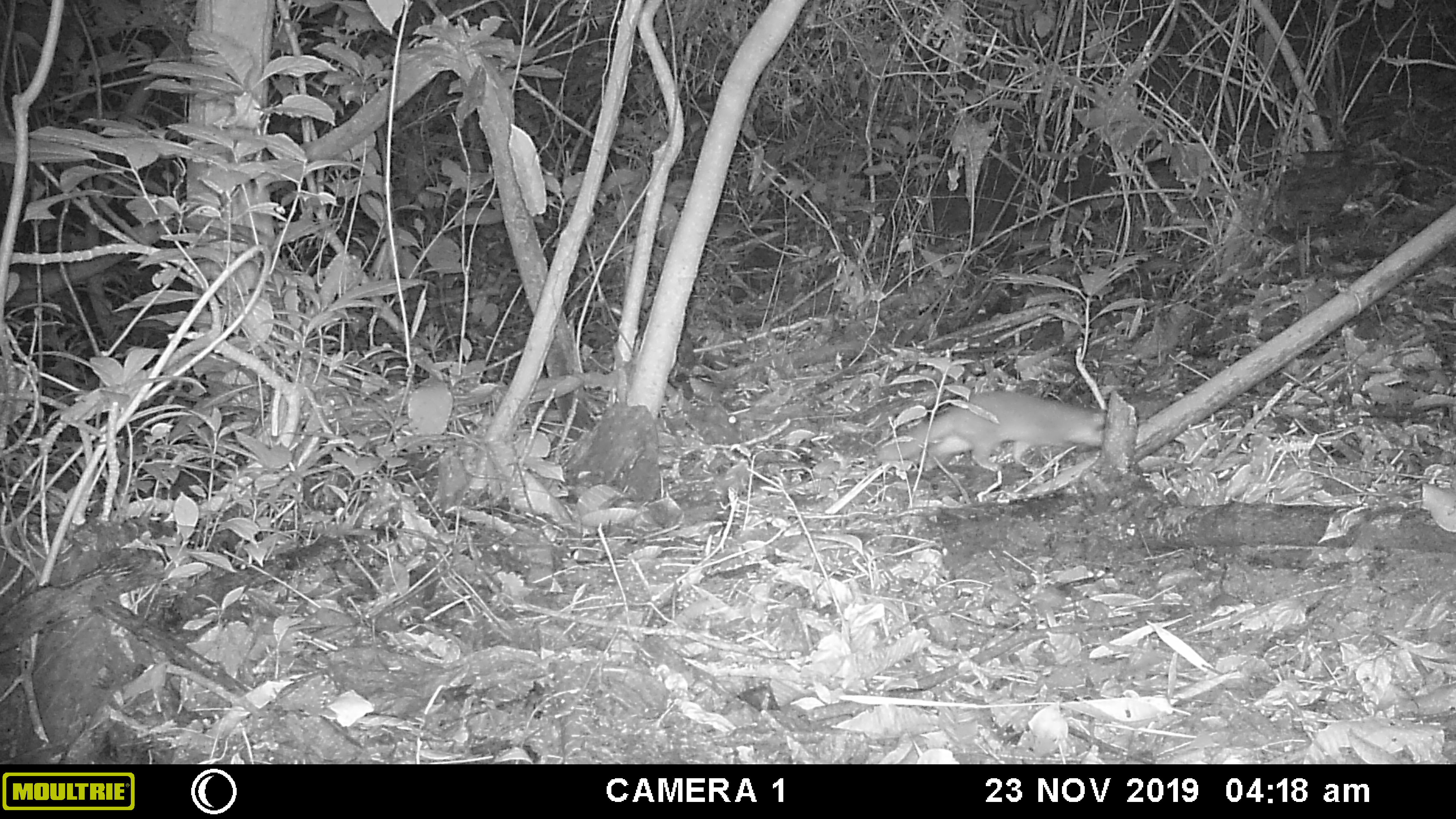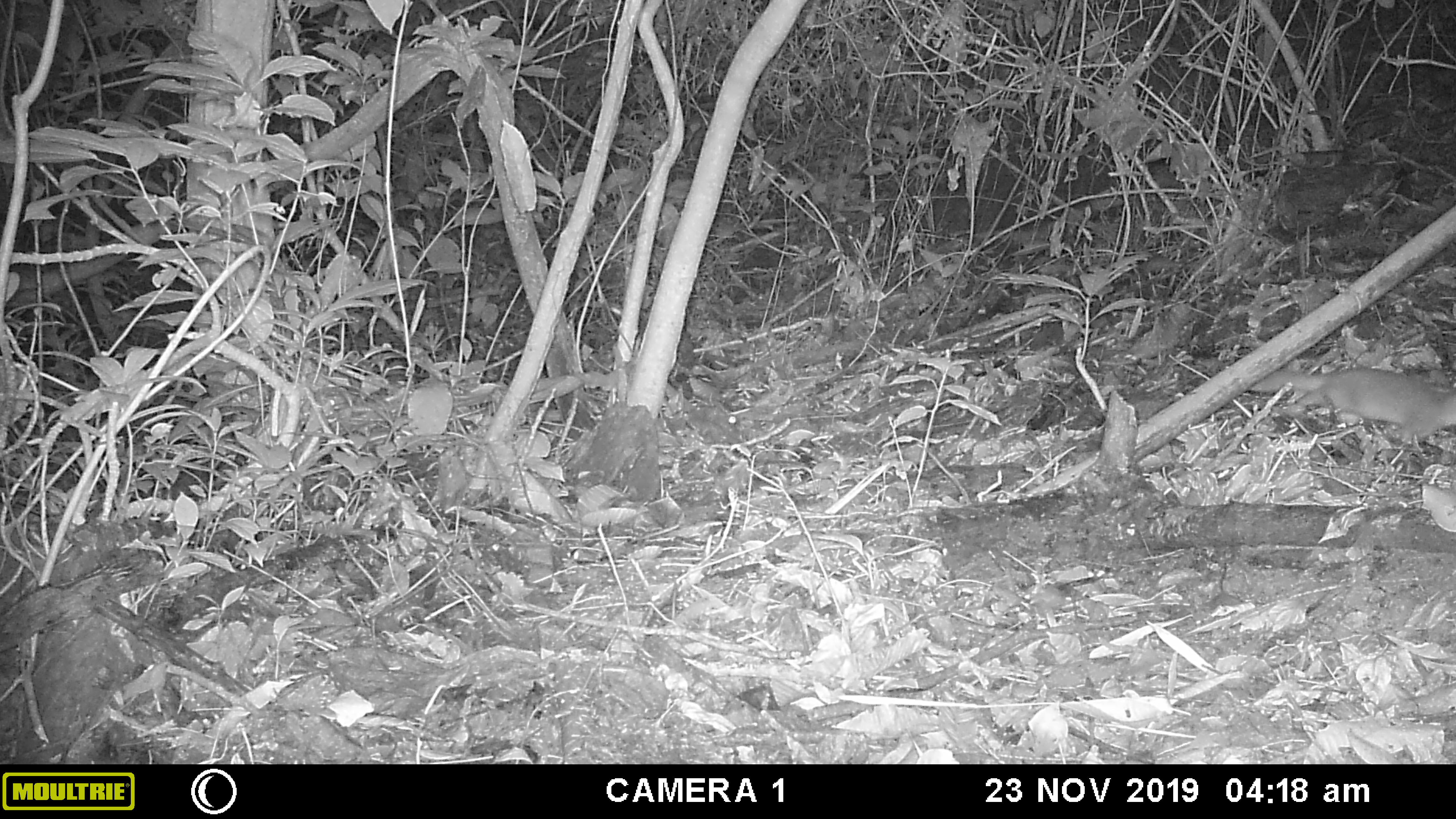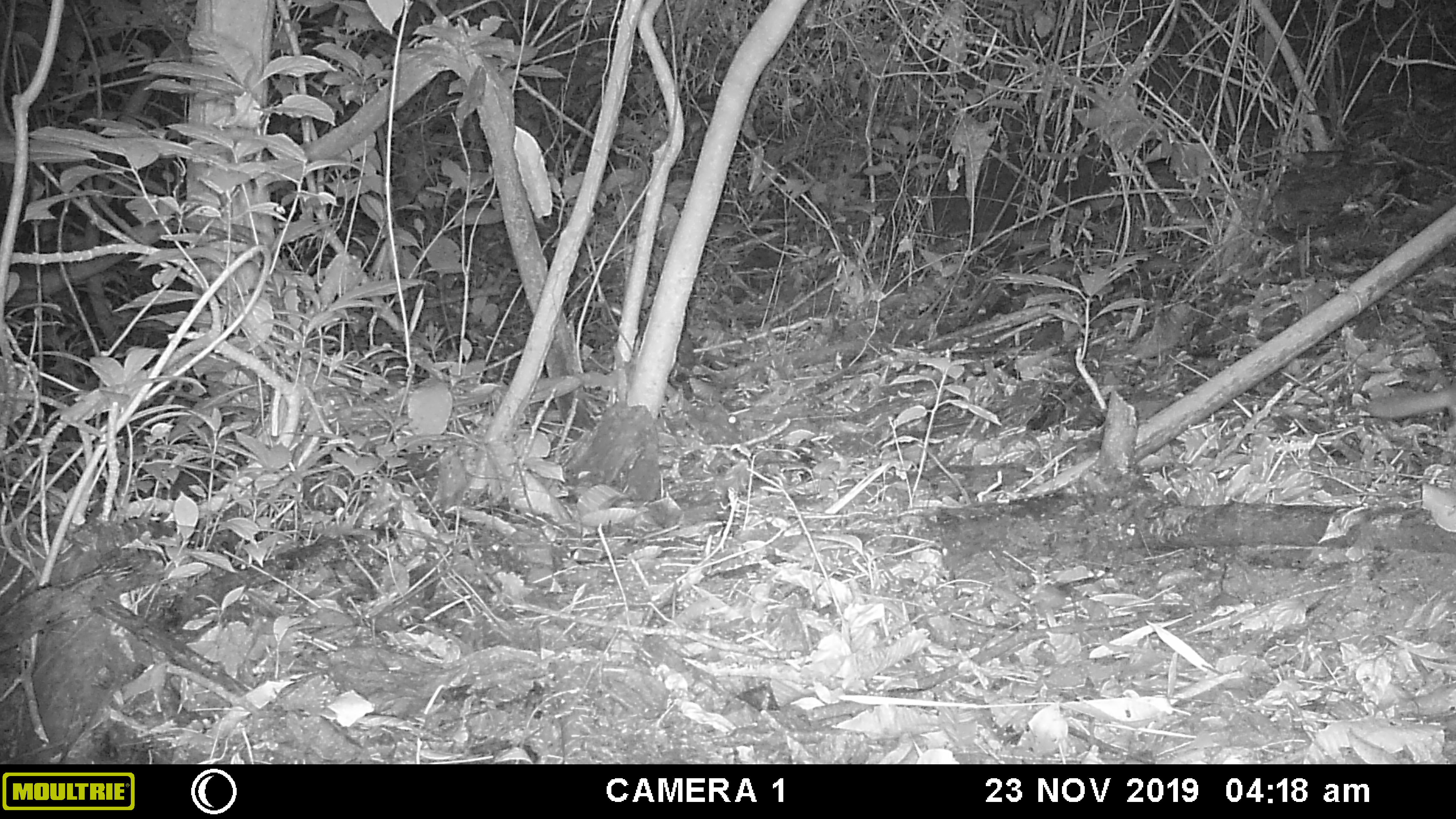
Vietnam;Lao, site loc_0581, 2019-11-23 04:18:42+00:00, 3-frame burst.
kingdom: Animalia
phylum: Chordata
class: Mammalia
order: Carnivora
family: Mustelidae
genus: Melogale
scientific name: Melogale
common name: ferret badger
Ferret badger (Melogale). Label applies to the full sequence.